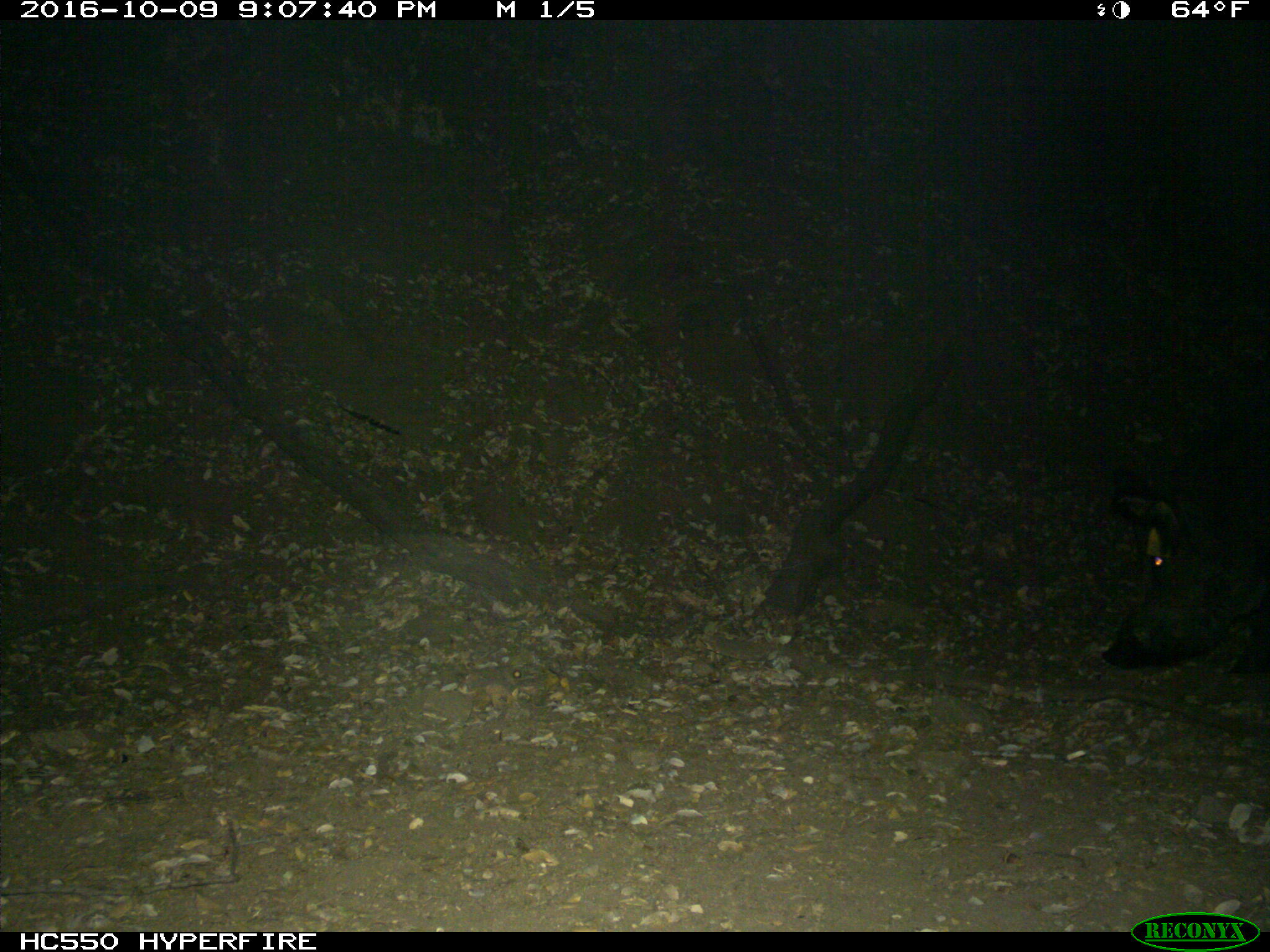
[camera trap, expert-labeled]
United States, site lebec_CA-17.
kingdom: Animalia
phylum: Chordata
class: Mammalia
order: Artiodactyla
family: Suidae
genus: Sus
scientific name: Sus scrofa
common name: wild boar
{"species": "Sus scrofa (wild boar)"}